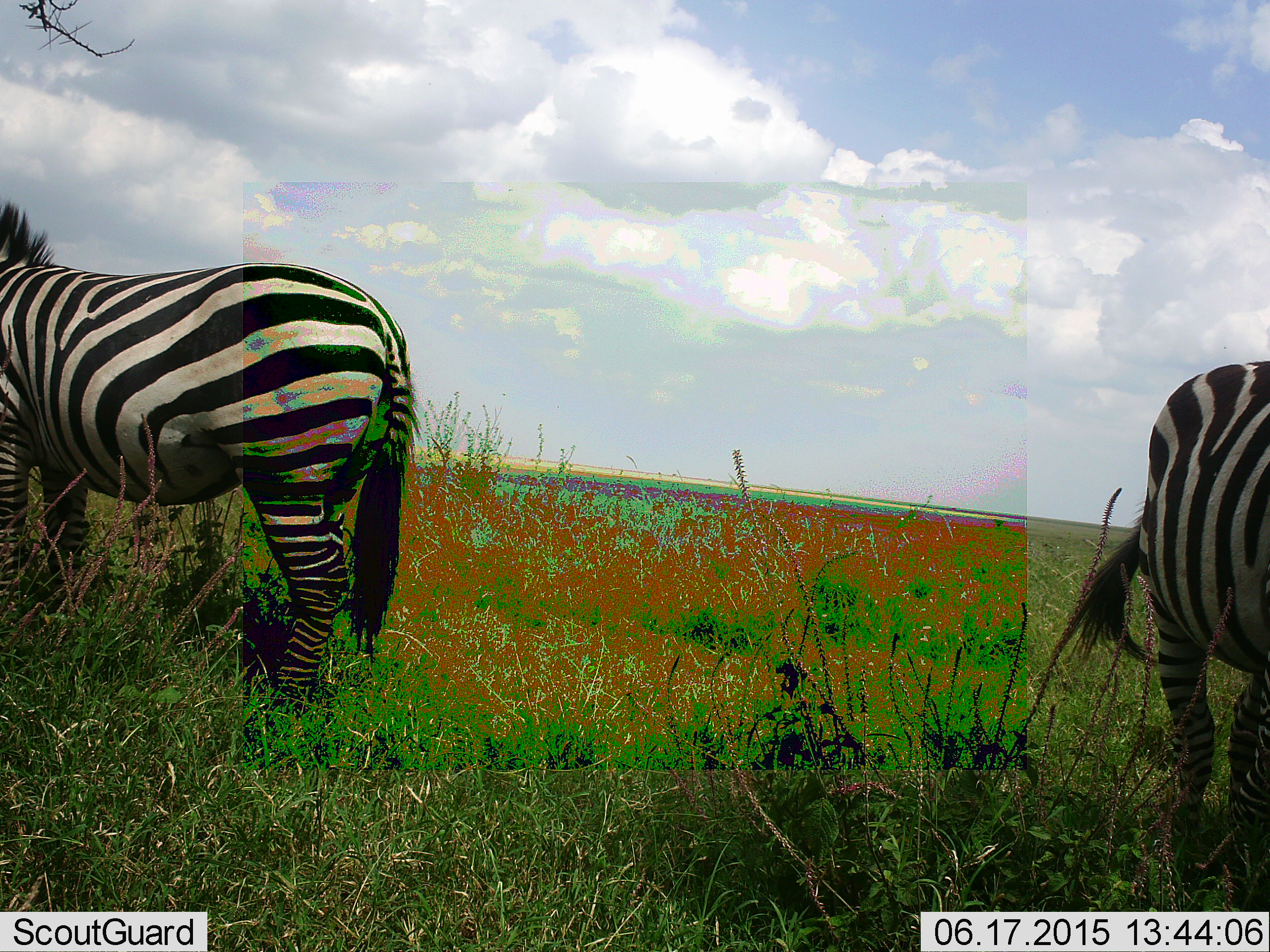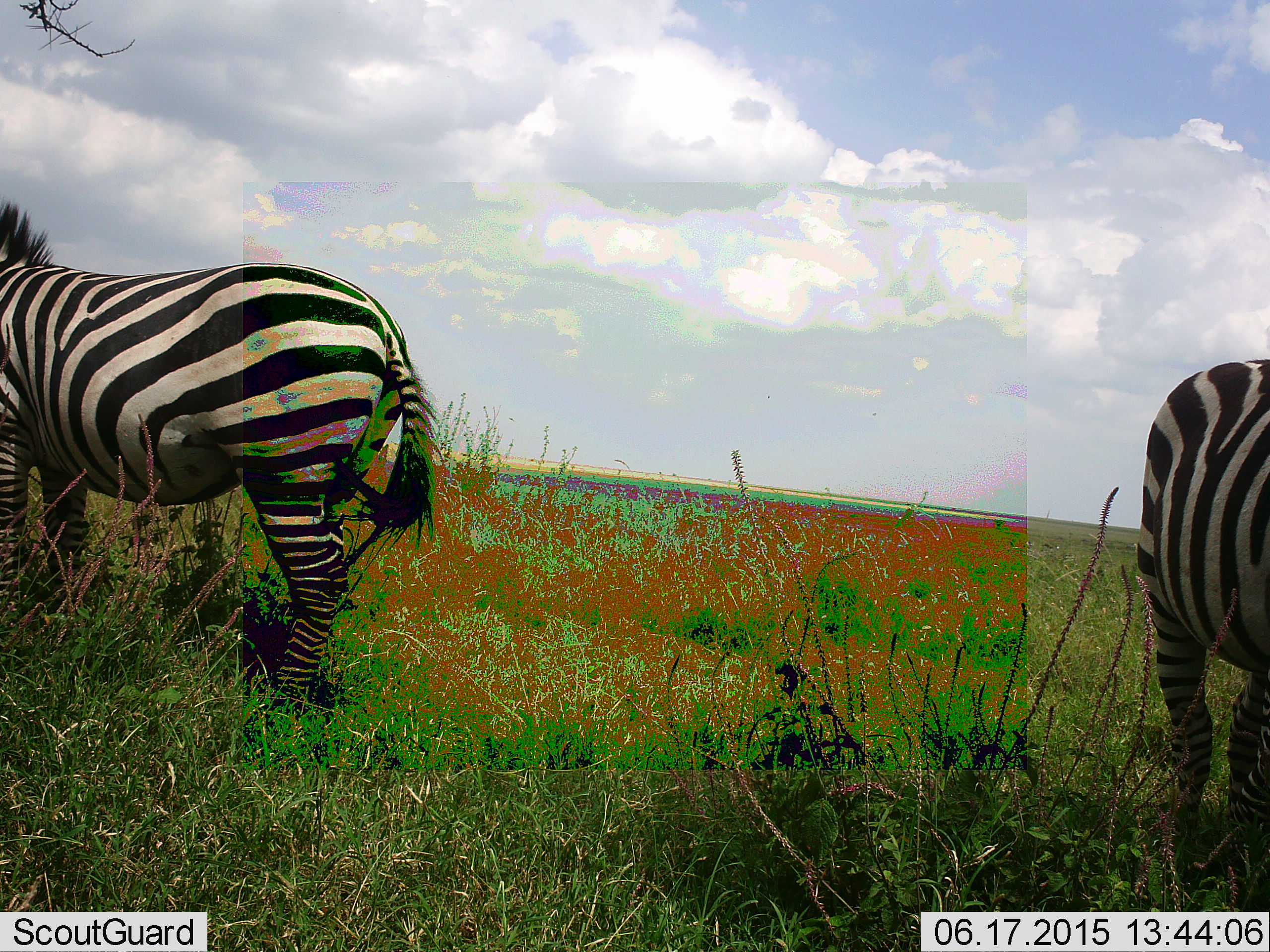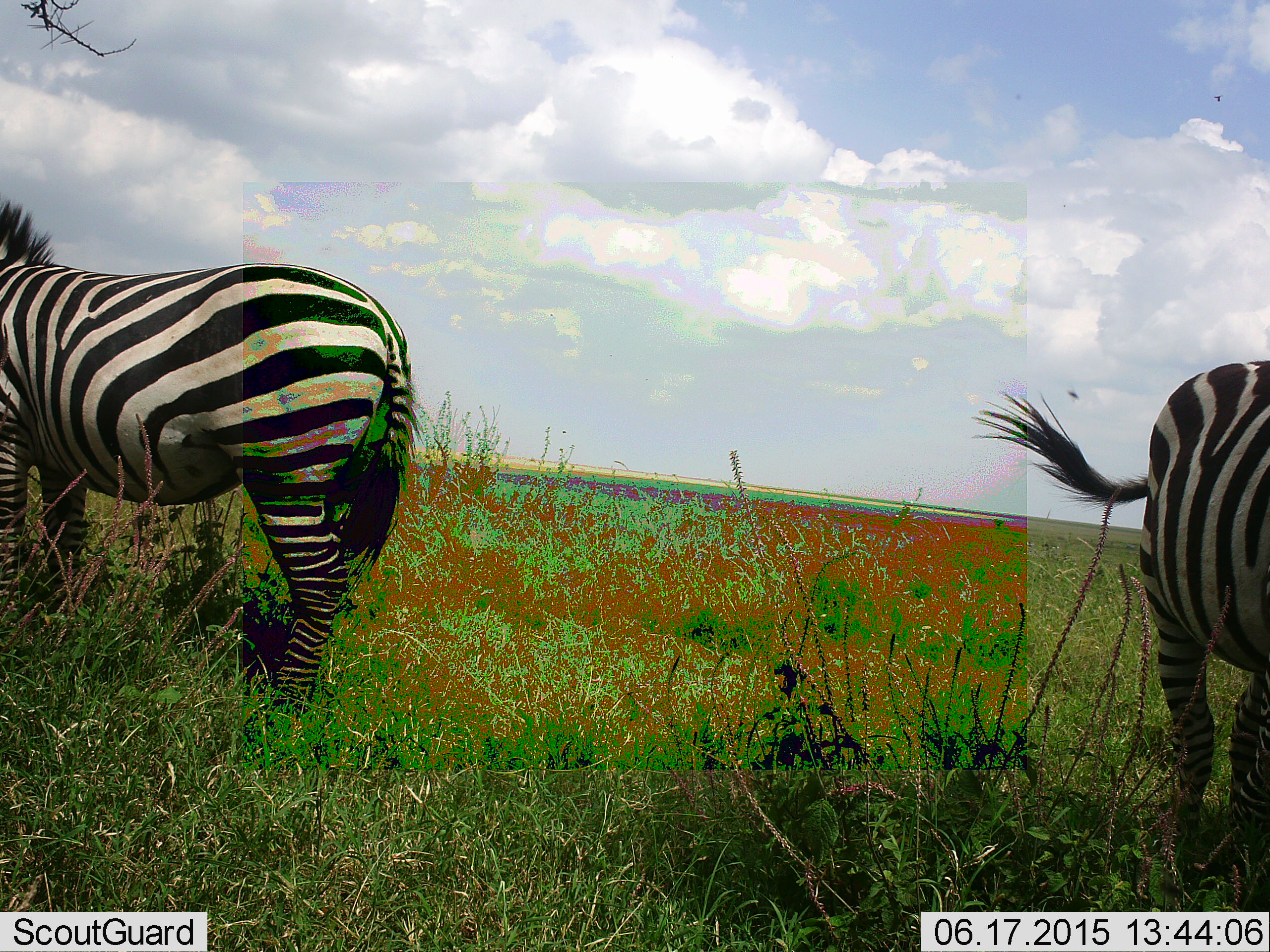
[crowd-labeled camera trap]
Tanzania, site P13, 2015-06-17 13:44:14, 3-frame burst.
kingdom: Animalia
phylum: Chordata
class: Mammalia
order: Perissodactyla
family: Equidae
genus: Equus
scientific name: Equus quagga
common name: plains zebra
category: zebra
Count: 2.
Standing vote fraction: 100%.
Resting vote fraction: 0%.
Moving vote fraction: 0%.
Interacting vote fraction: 0%.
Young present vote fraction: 0%.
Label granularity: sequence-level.